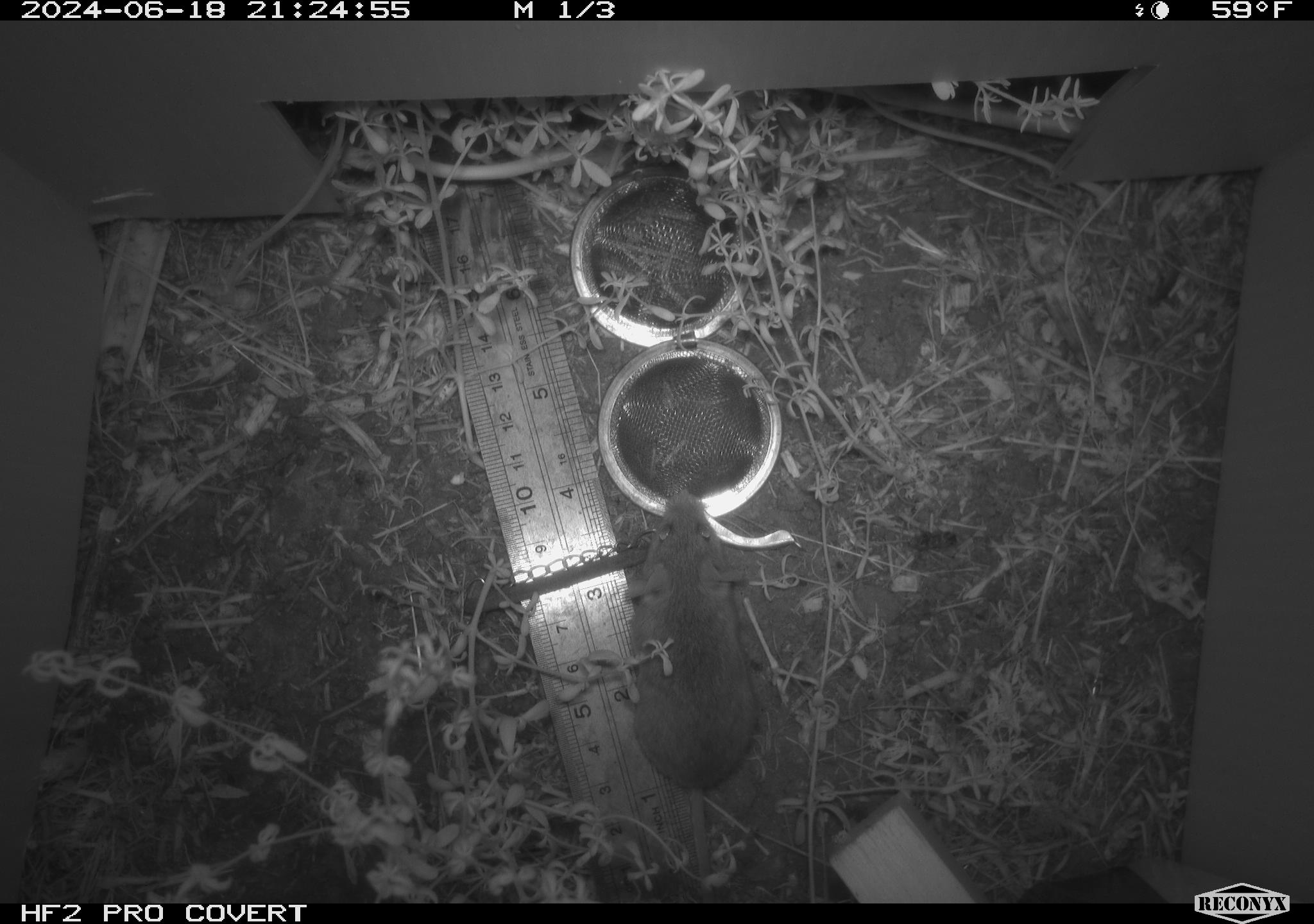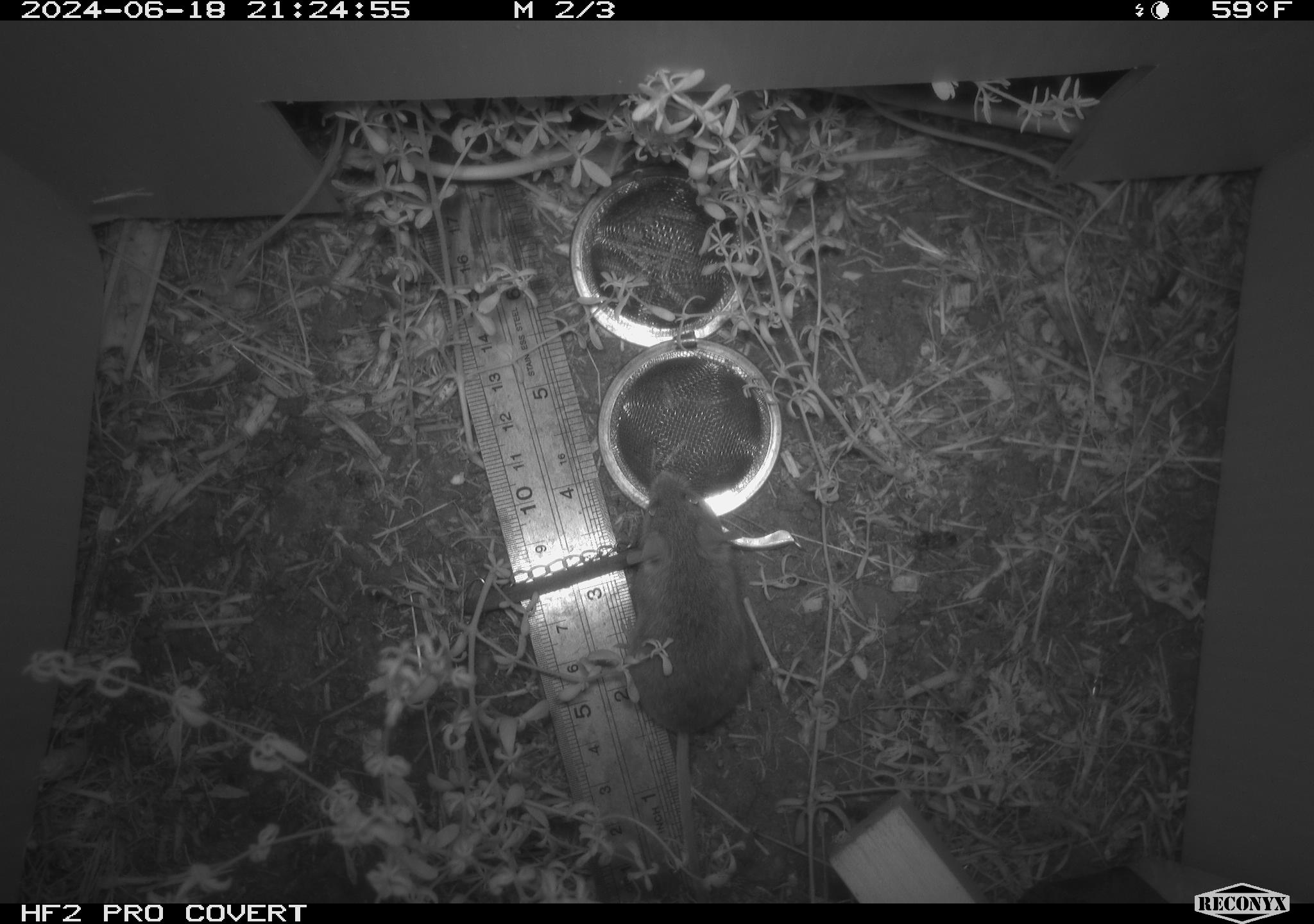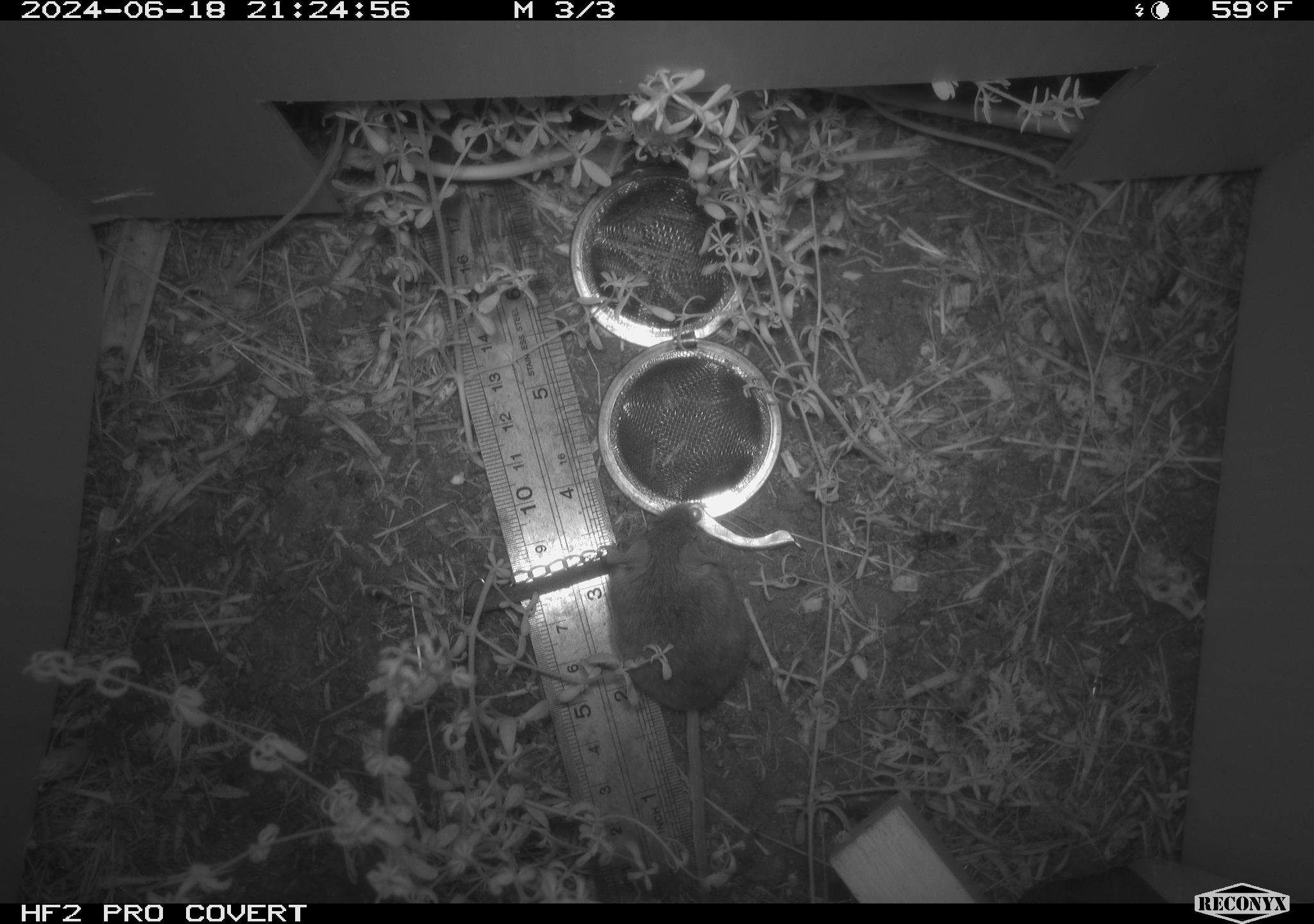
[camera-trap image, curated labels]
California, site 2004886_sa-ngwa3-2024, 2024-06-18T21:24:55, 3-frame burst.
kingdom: Animalia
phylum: Chordata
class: Mammalia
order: Rodentia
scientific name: Rodentia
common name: mouse species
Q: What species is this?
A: Mouse species (Rodentia).